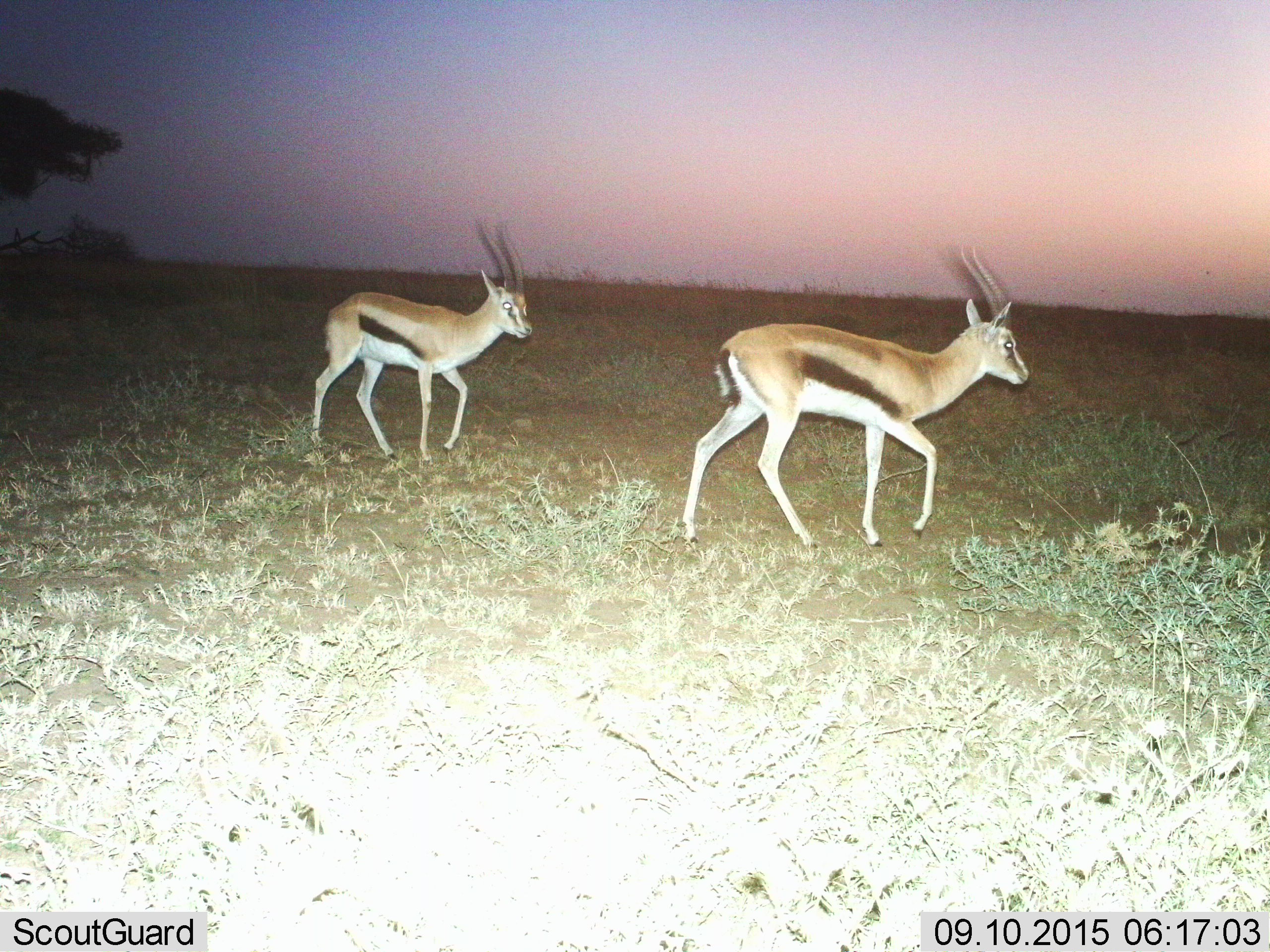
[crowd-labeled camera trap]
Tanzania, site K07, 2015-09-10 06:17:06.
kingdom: Animalia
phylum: Chordata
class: Mammalia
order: Artiodactyla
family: Bovidae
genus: Eudorcas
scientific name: Eudorcas thomsonii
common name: thomson's gazelle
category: gazellethomsons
Gazellethomsons (thomson's gazelle) (Eudorcas thomsonii), count 2. Behavior (volunteer vote fractions): standing 12%, resting 0%, moving 100%, interacting 0%. Young present (vote fraction): 0%. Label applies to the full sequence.